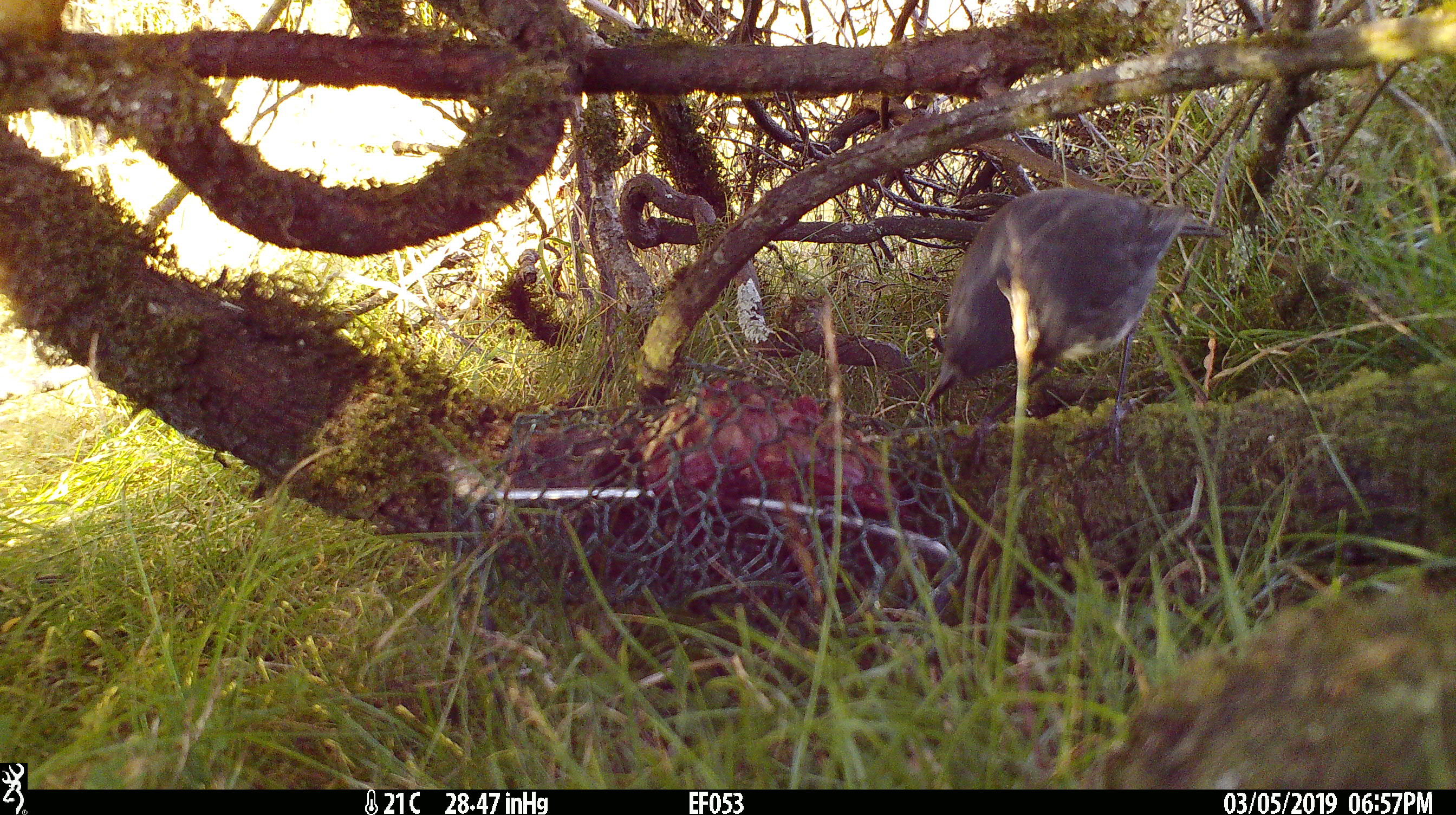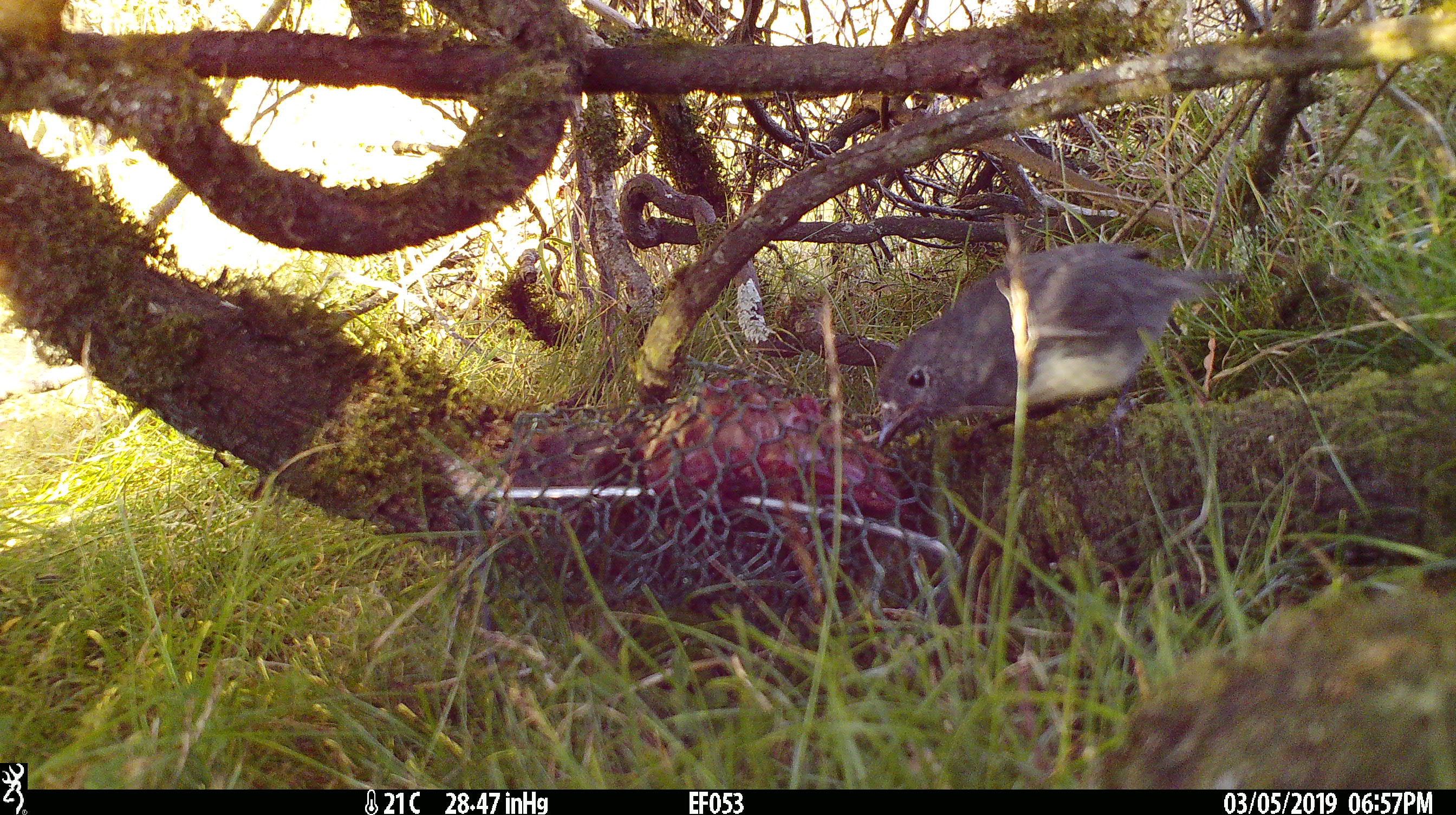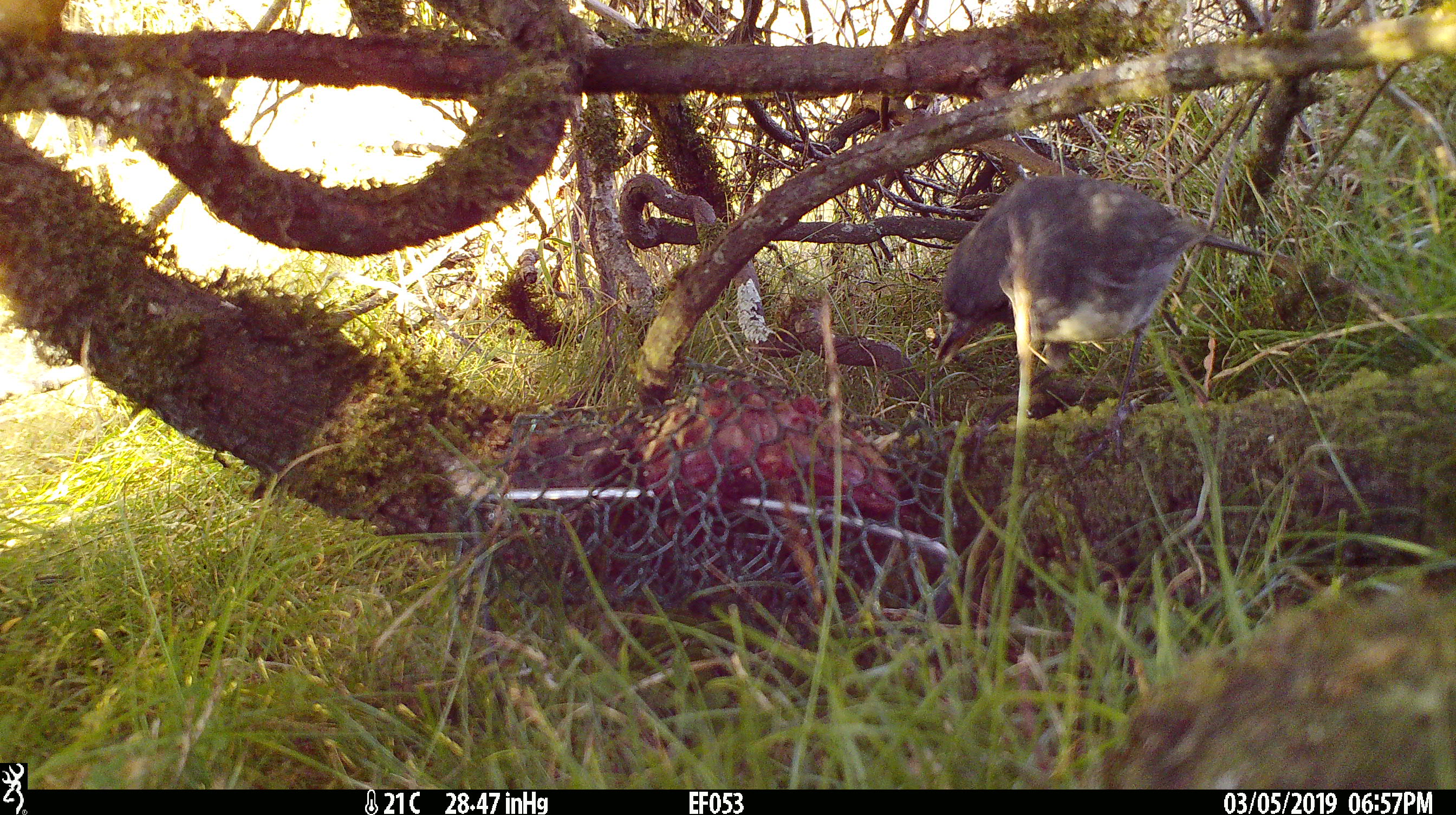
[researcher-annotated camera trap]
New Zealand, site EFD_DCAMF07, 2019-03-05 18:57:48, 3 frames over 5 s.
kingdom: Animalia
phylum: Chordata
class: Aves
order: Passeriformes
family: Petroicidae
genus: Petroica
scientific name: Petroica australis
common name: new zealand robin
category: robin